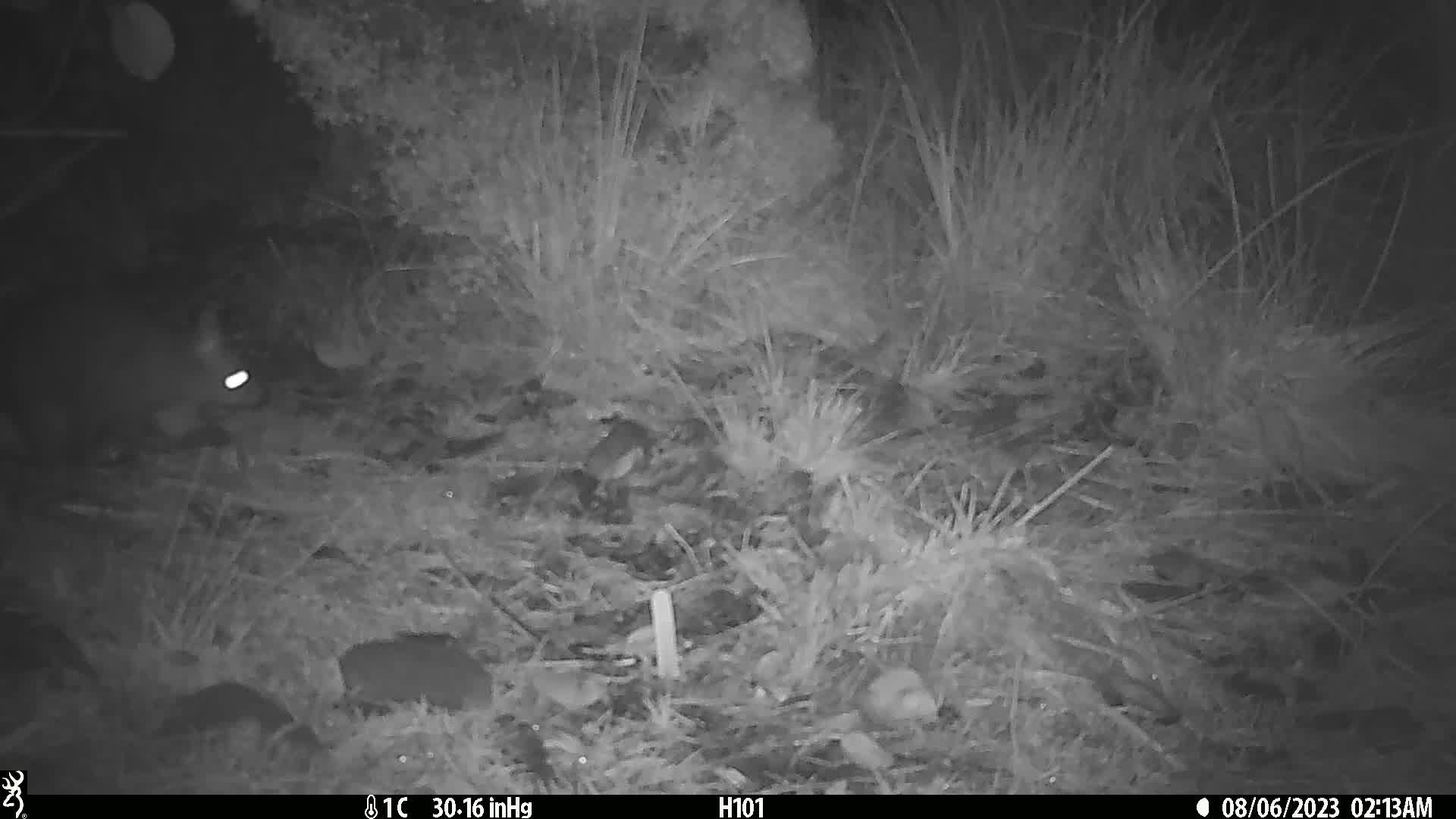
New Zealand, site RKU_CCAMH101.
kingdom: Animalia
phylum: Chordata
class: Mammalia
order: Diprotodontia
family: Phalangeridae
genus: Trichosurus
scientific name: Trichosurus vulpecula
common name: common brushtail possum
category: possum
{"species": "possum (common brushtail possum) (Trichosurus vulpecula)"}